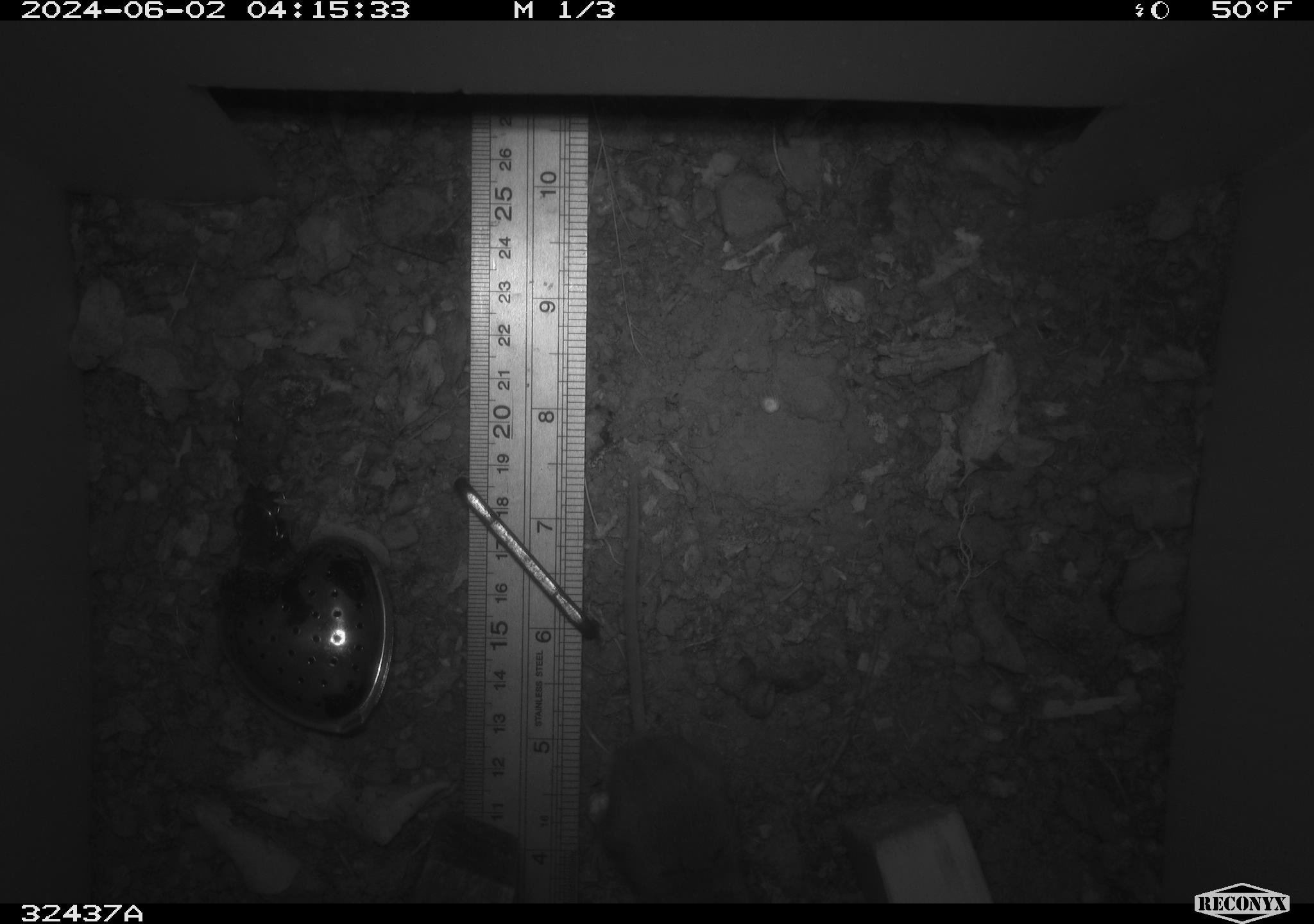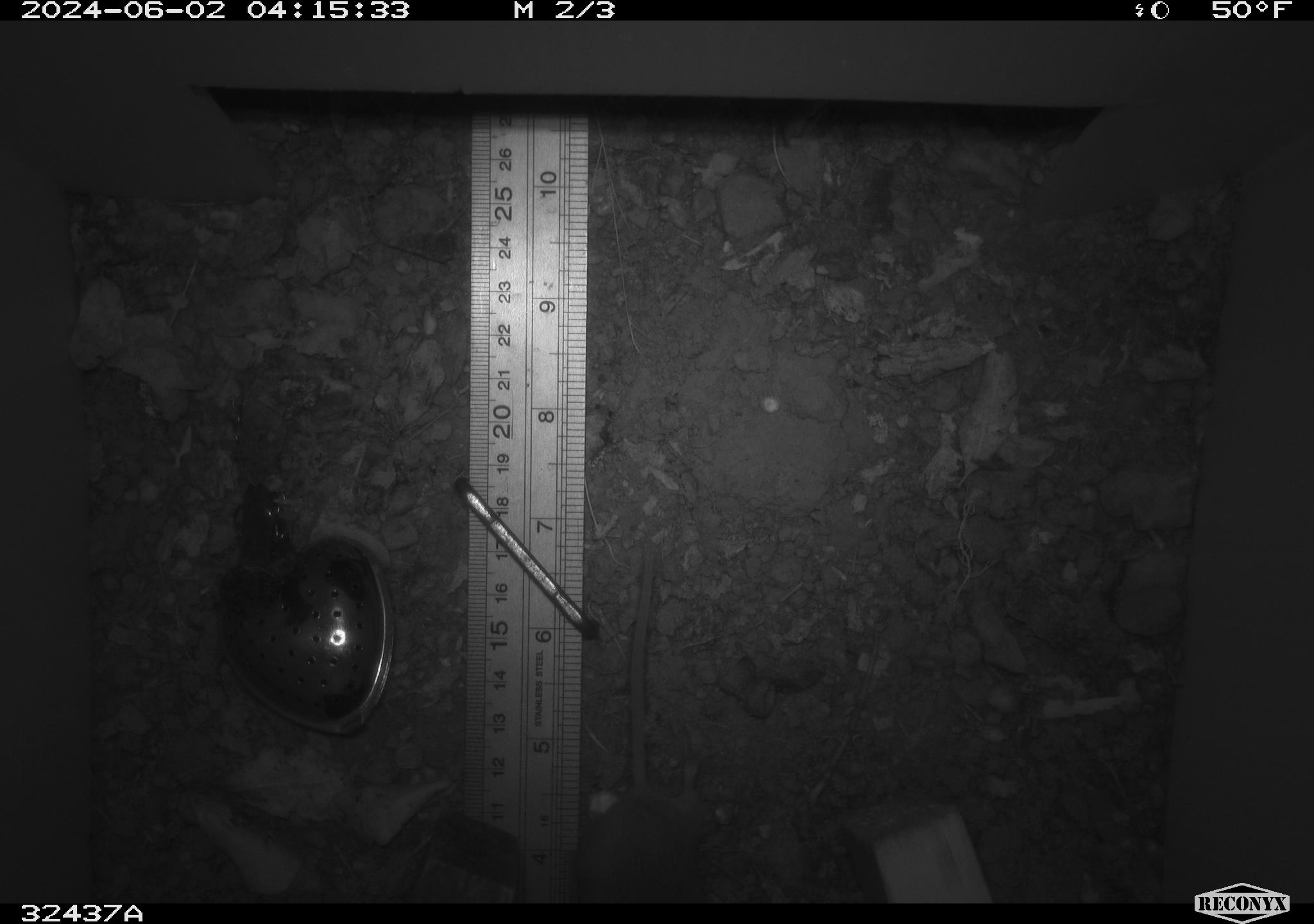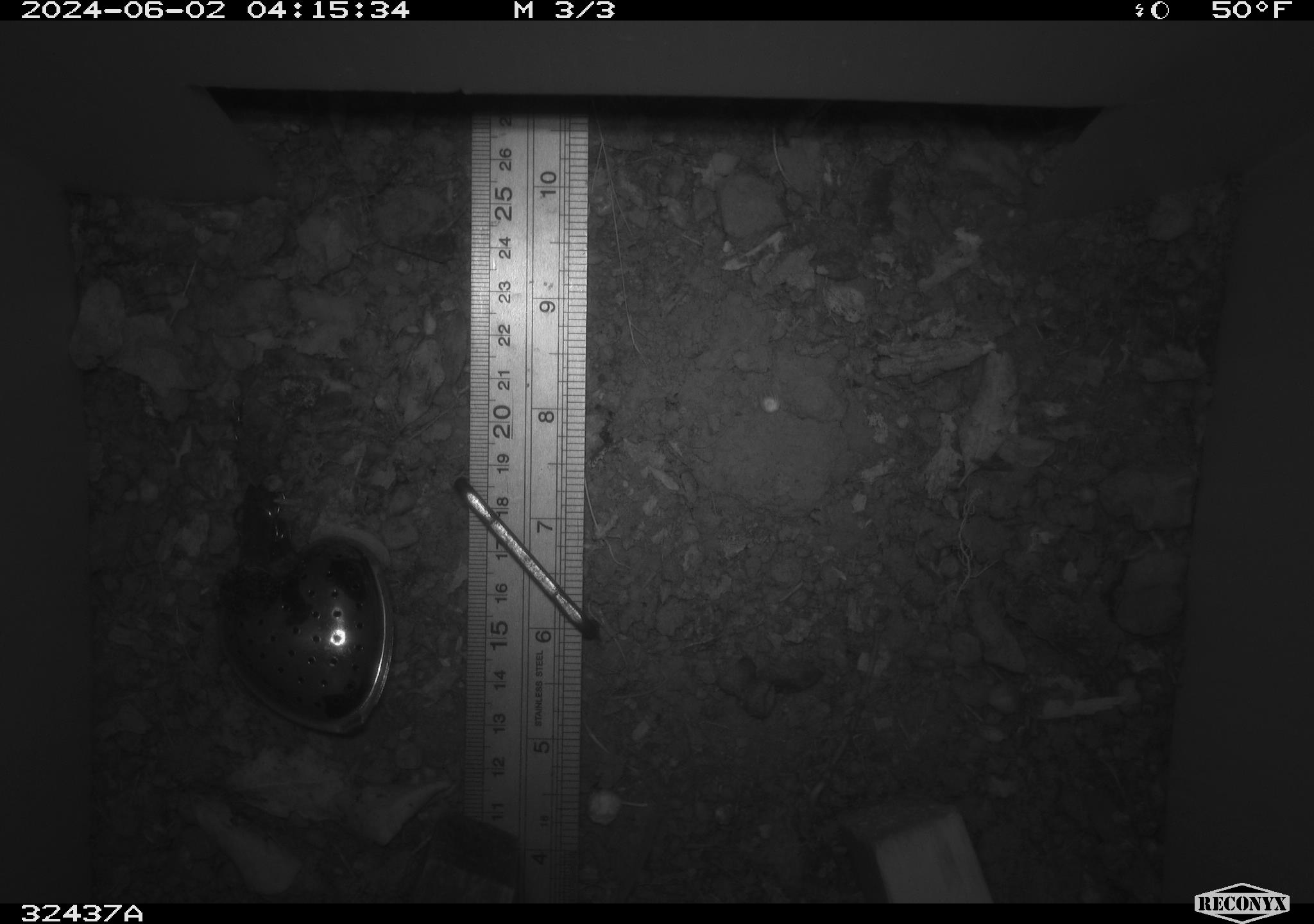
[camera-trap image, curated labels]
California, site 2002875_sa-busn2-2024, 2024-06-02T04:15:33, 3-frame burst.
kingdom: Animalia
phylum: Chordata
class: Mammalia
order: Rodentia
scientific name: Rodentia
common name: rodent